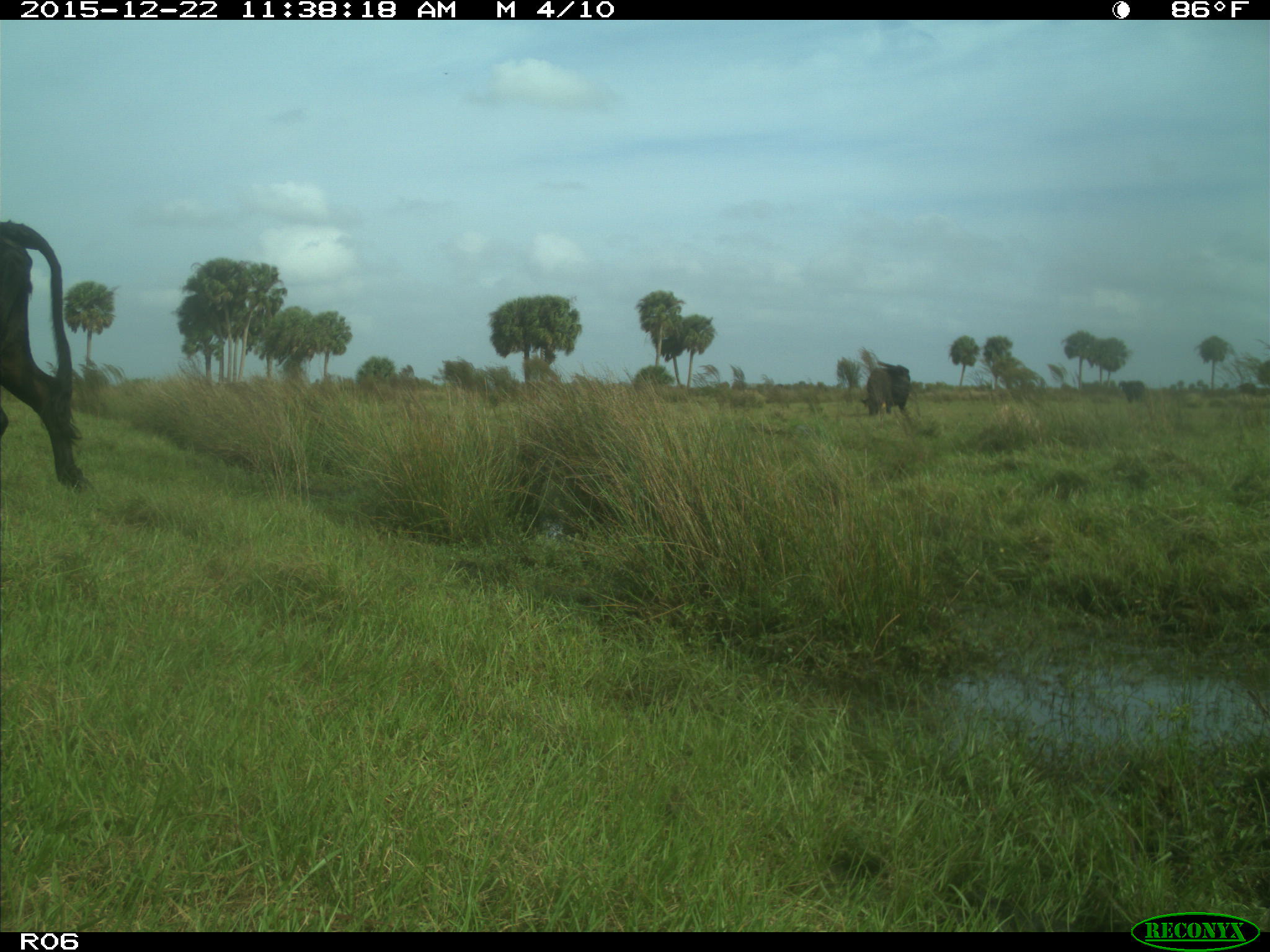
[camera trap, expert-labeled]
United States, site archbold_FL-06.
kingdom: Animalia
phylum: Chordata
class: Mammalia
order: Artiodactyla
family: Bovidae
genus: Bos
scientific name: Bos taurus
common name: domestic cow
Bos taurus (domestic cow).